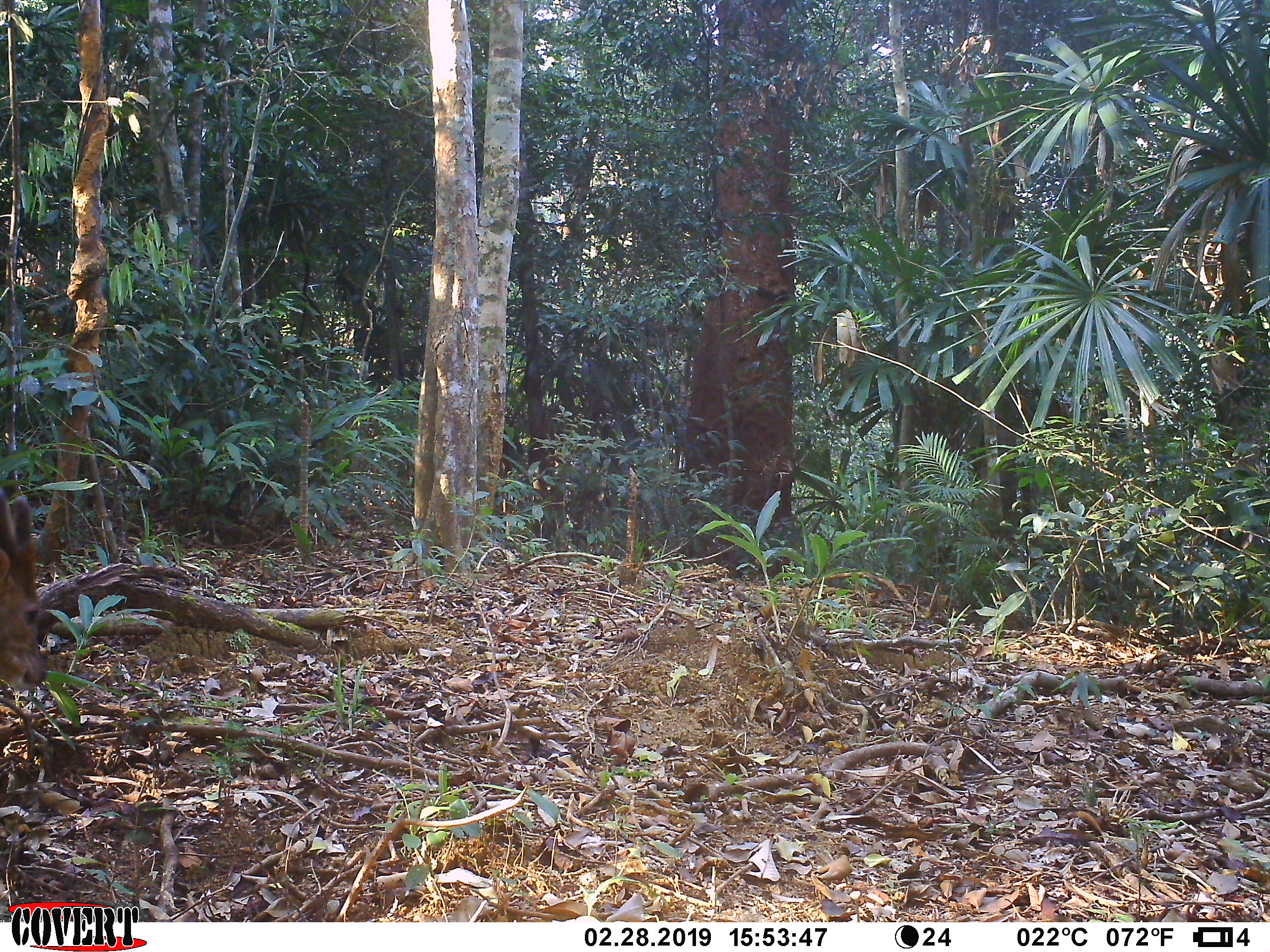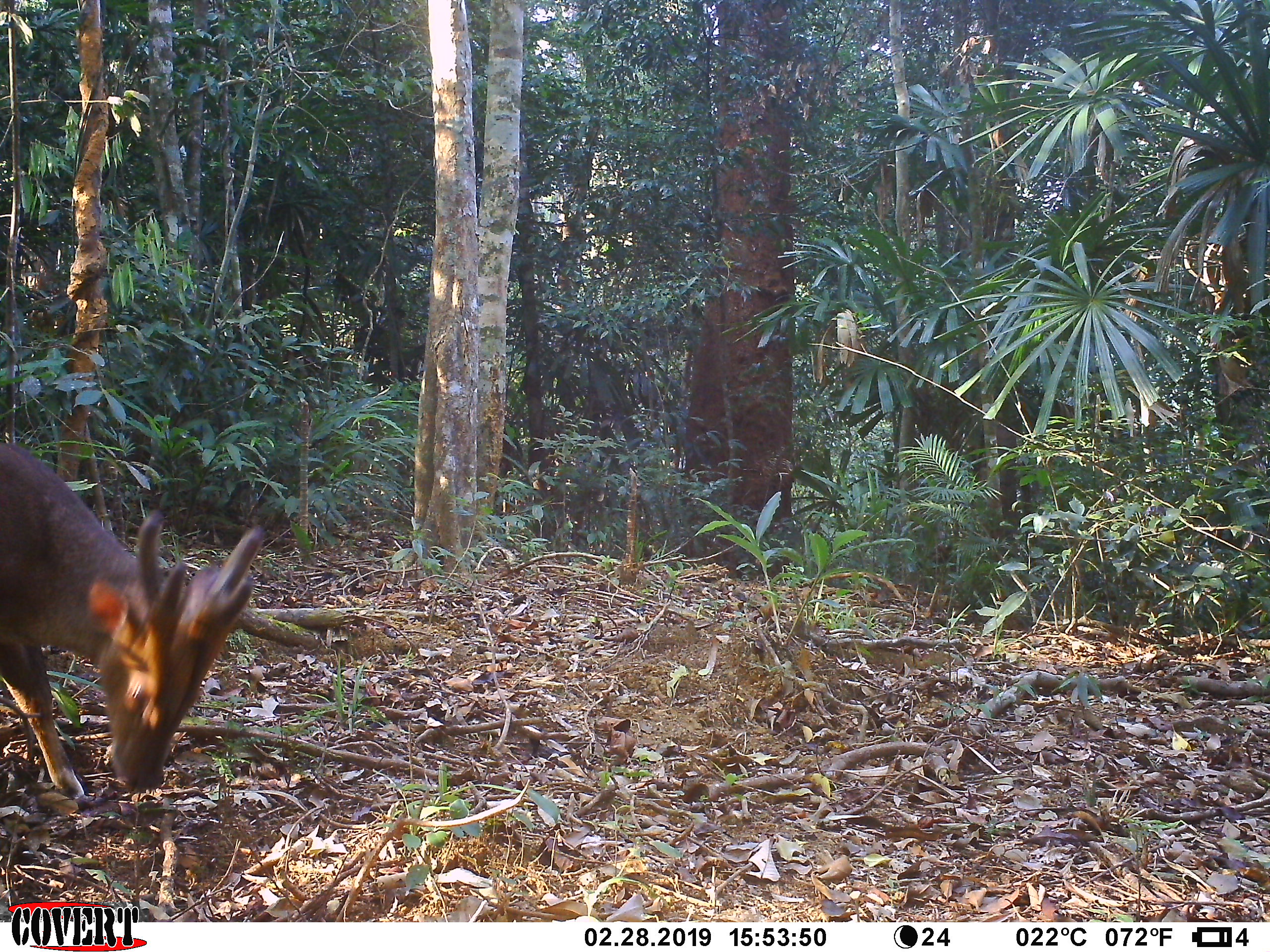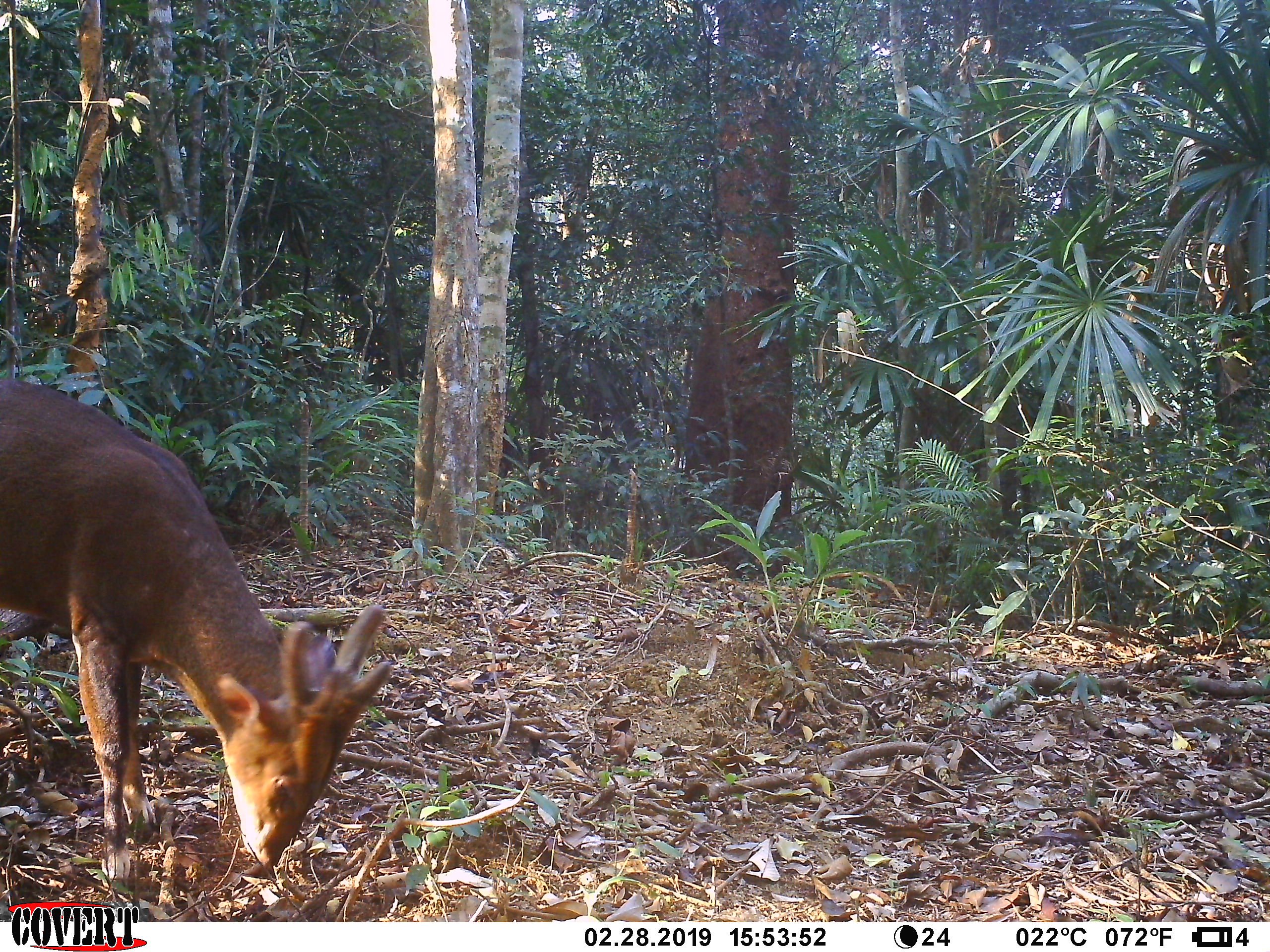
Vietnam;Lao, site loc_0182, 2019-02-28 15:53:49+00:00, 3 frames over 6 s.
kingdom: Animalia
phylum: Chordata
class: Mammalia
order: Artiodactyla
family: Cervidae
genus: Muntiacus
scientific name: Muntiacus vuquangensis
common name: large-antlered muntjac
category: large antlered muntjac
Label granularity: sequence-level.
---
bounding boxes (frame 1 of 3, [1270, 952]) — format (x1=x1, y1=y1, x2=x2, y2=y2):
large antlered muntjac: (x1=0, y1=487, x2=47, y2=692)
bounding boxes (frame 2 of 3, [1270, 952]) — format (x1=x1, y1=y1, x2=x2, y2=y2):
large antlered muntjac: (x1=0, y1=441, x2=266, y2=799)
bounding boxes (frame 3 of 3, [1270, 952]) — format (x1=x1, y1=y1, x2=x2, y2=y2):
large antlered muntjac: (x1=0, y1=375, x2=394, y2=887)